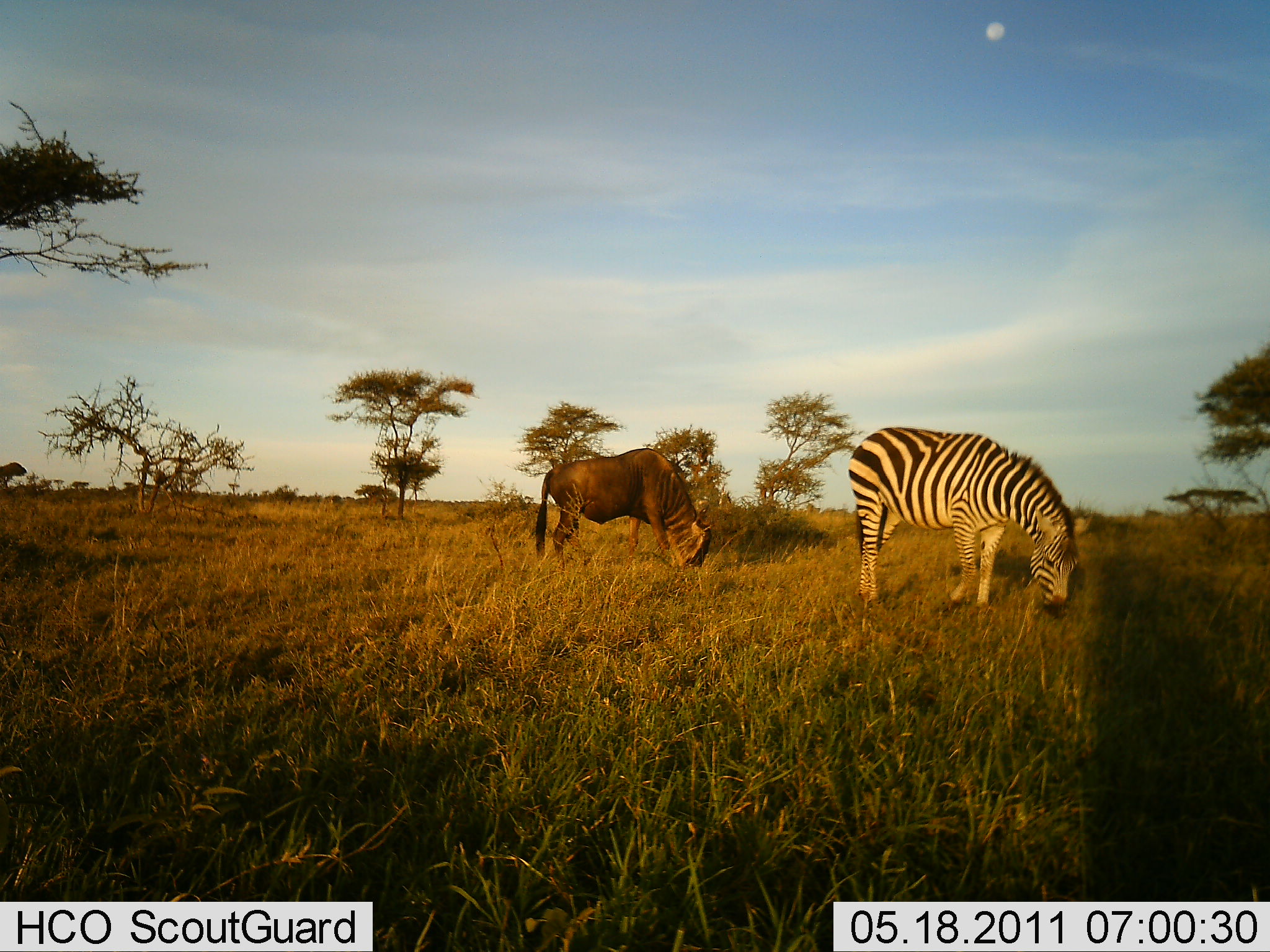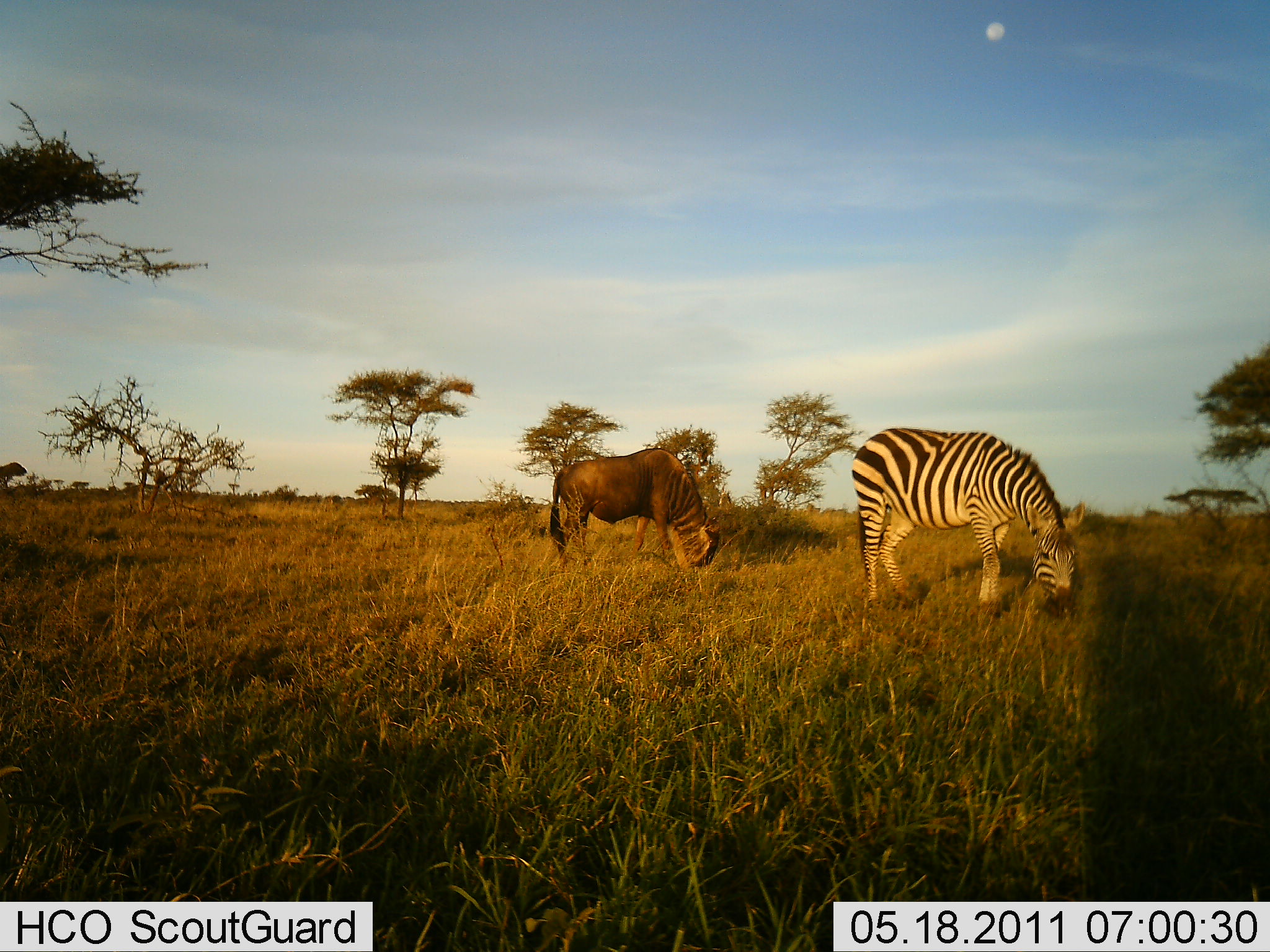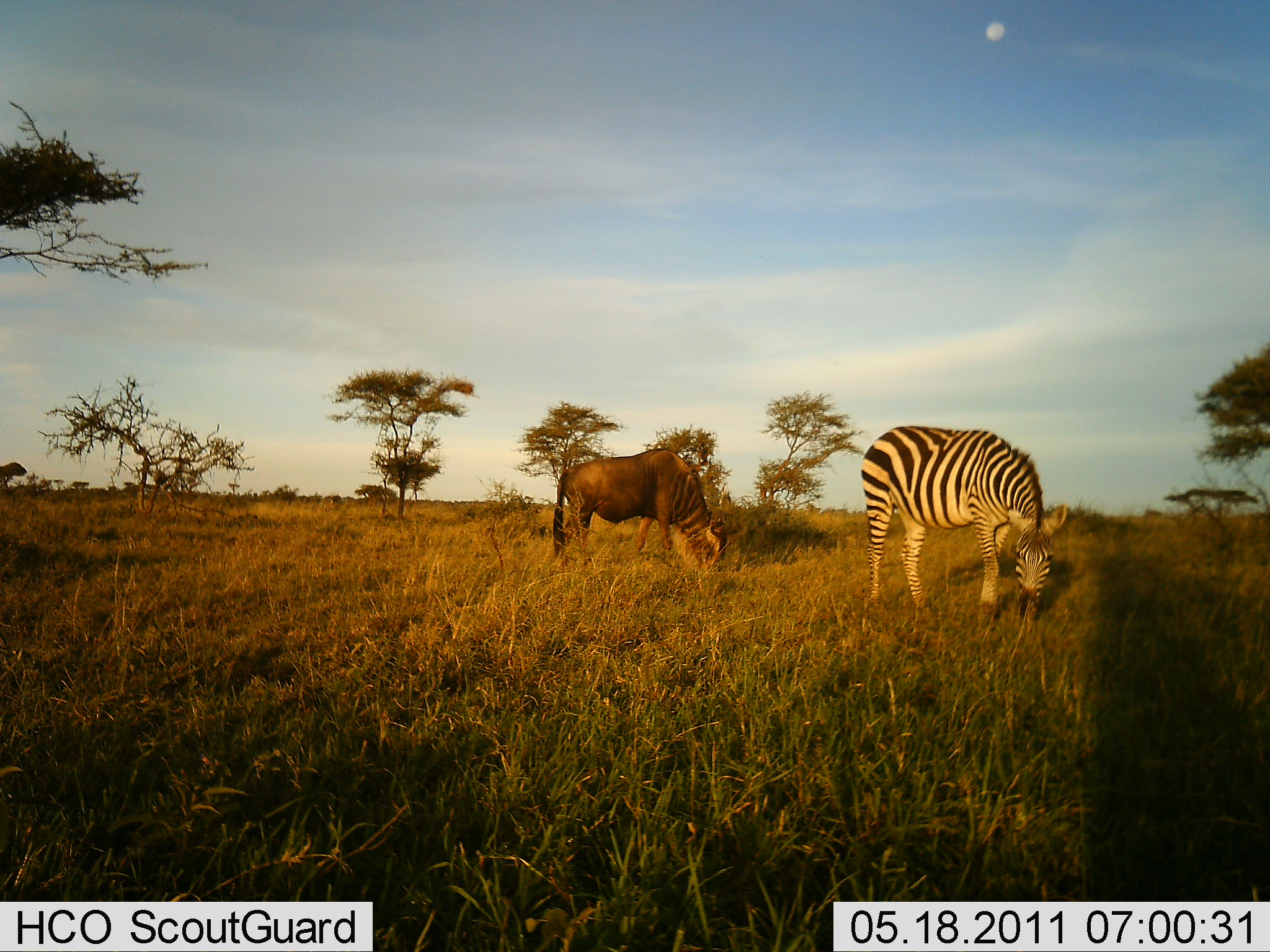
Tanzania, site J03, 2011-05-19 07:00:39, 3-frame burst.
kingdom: Animalia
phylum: Chordata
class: Mammalia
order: Artiodactyla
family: Bovidae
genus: Connochaetes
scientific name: Connochaetes taurinus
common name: blue wildebeest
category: wildebeest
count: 1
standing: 27%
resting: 0%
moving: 9%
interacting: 0%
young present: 0%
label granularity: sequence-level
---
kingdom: Animalia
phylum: Chordata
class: Mammalia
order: Perissodactyla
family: Equidae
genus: Equus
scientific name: Equus quagga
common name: plains zebra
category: zebra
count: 1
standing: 33%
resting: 0%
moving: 8%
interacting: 0%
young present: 0%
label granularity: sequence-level